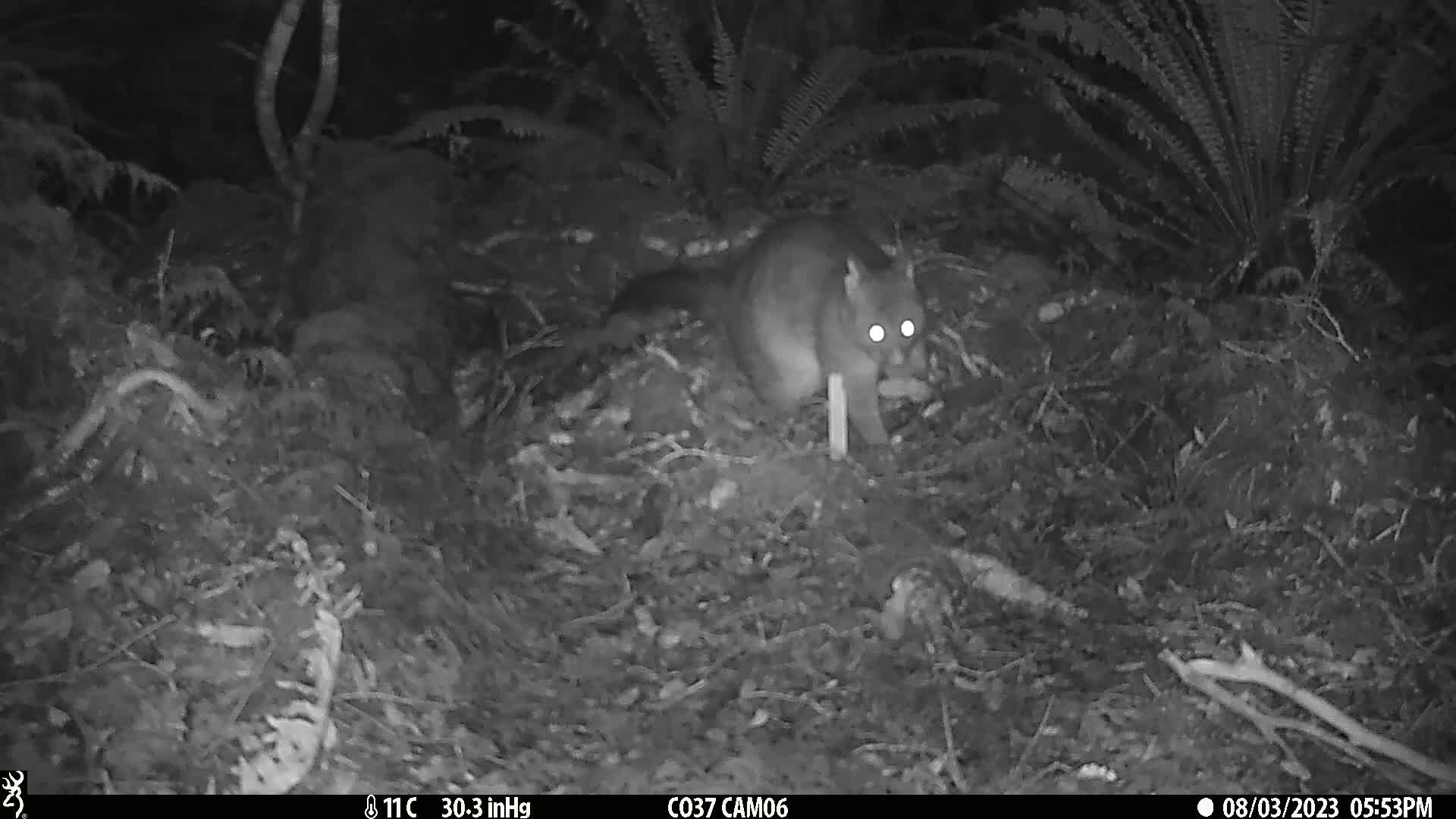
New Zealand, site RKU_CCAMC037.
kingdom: Animalia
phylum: Chordata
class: Mammalia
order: Diprotodontia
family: Phalangeridae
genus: Trichosurus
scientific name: Trichosurus vulpecula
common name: common brushtail possum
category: possum